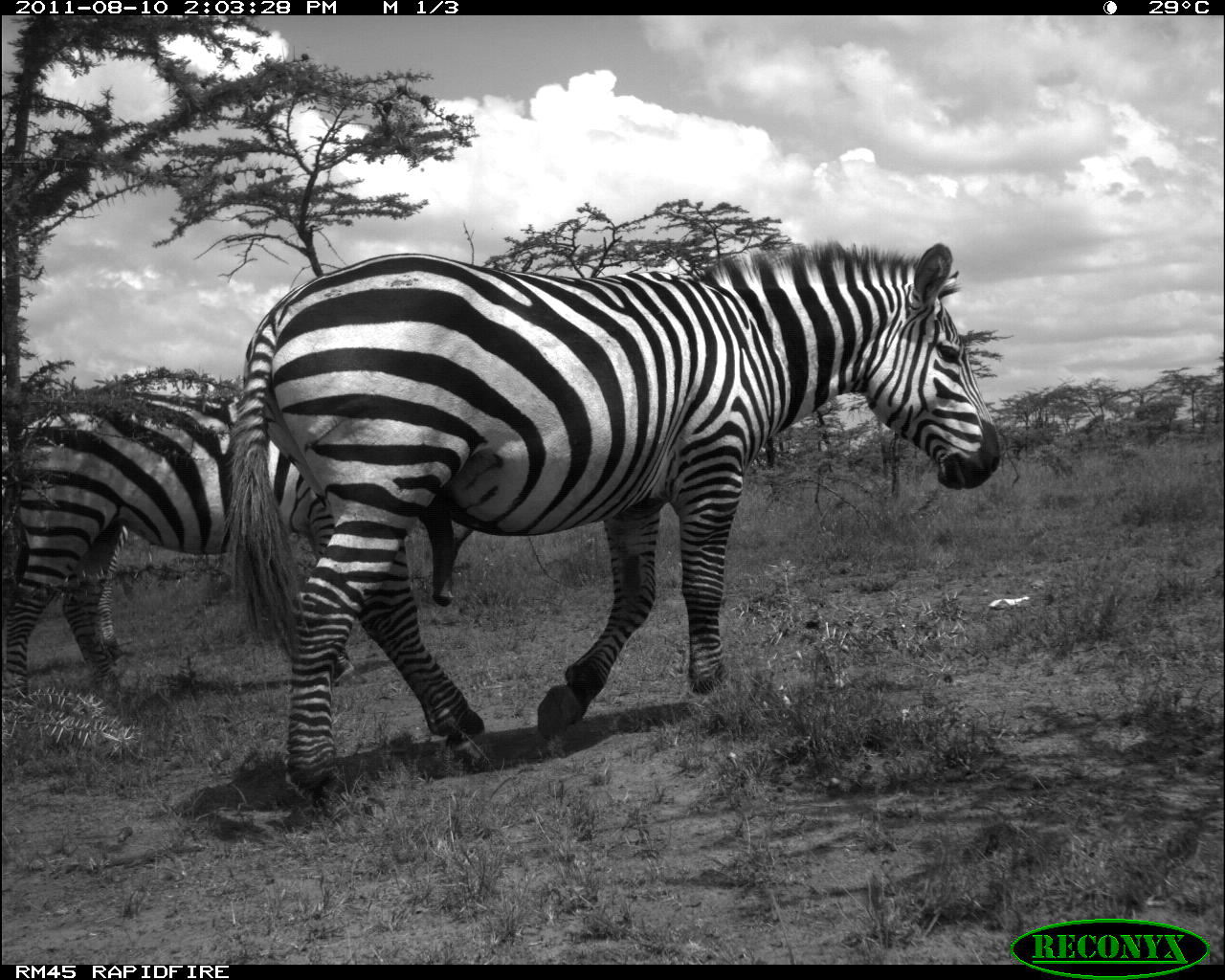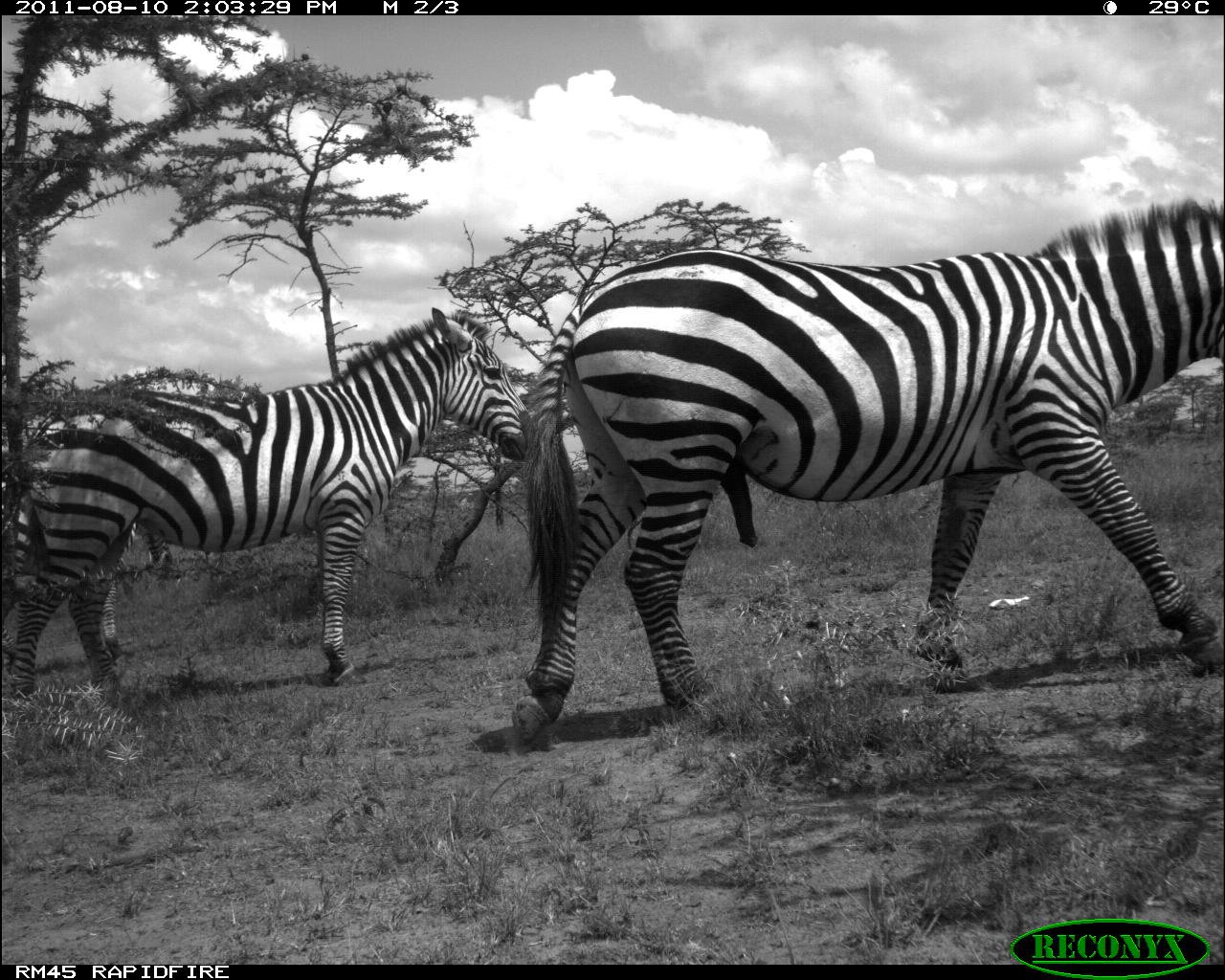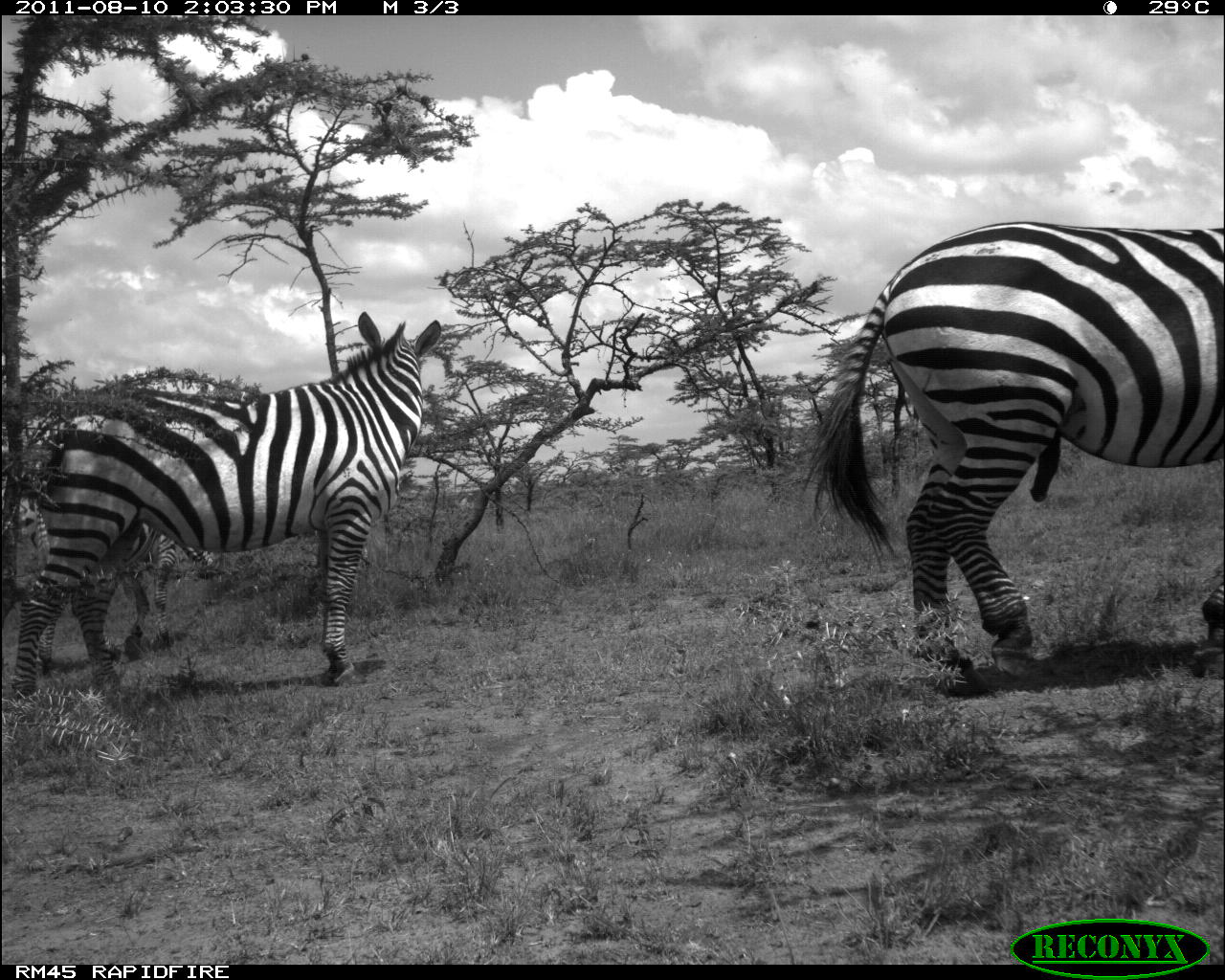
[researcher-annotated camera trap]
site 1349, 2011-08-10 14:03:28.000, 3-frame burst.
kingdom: Animalia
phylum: Chordata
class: Mammalia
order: Perissodactyla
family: Equidae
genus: Equus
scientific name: Equus quagga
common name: plains zebra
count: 2